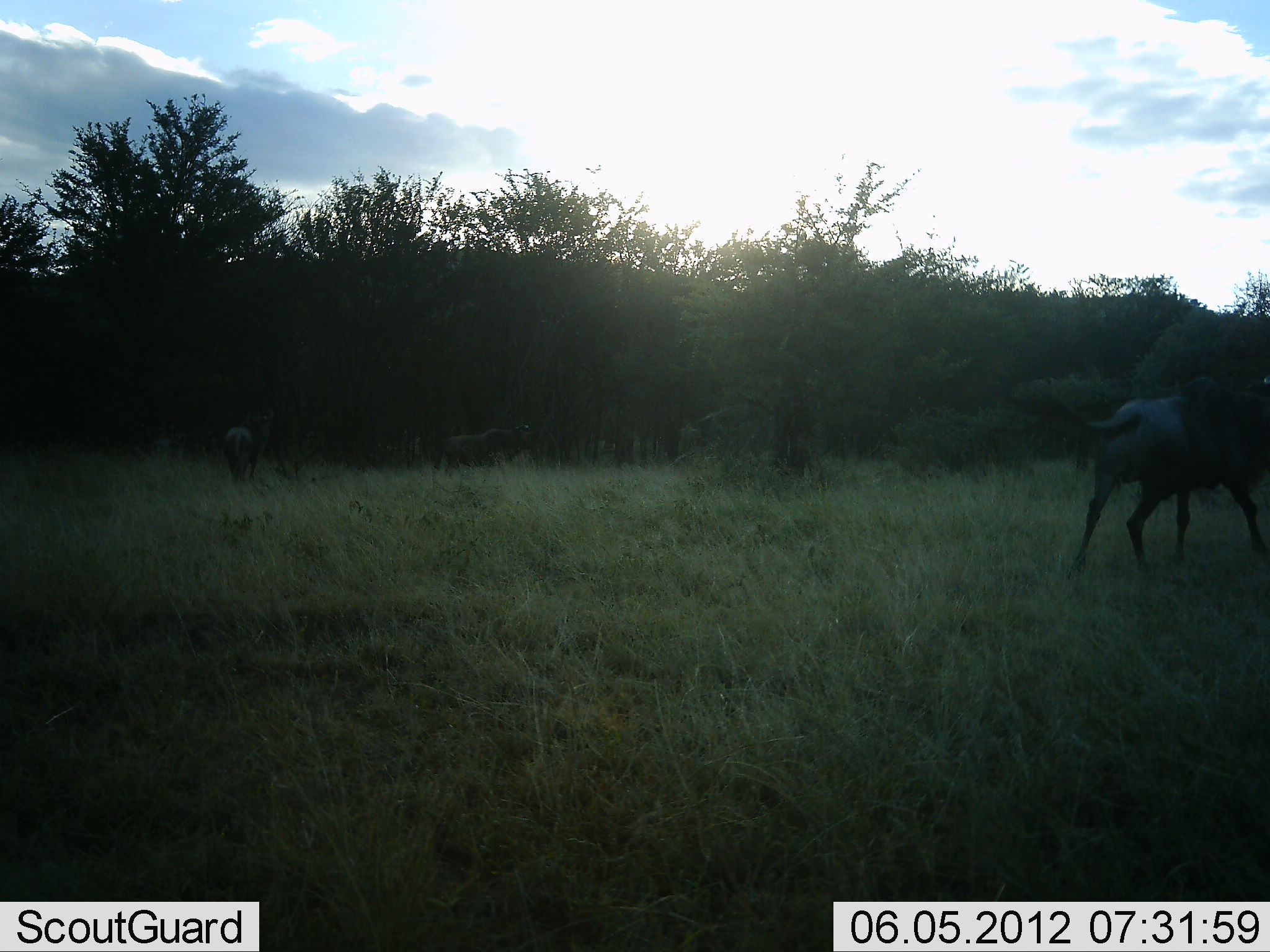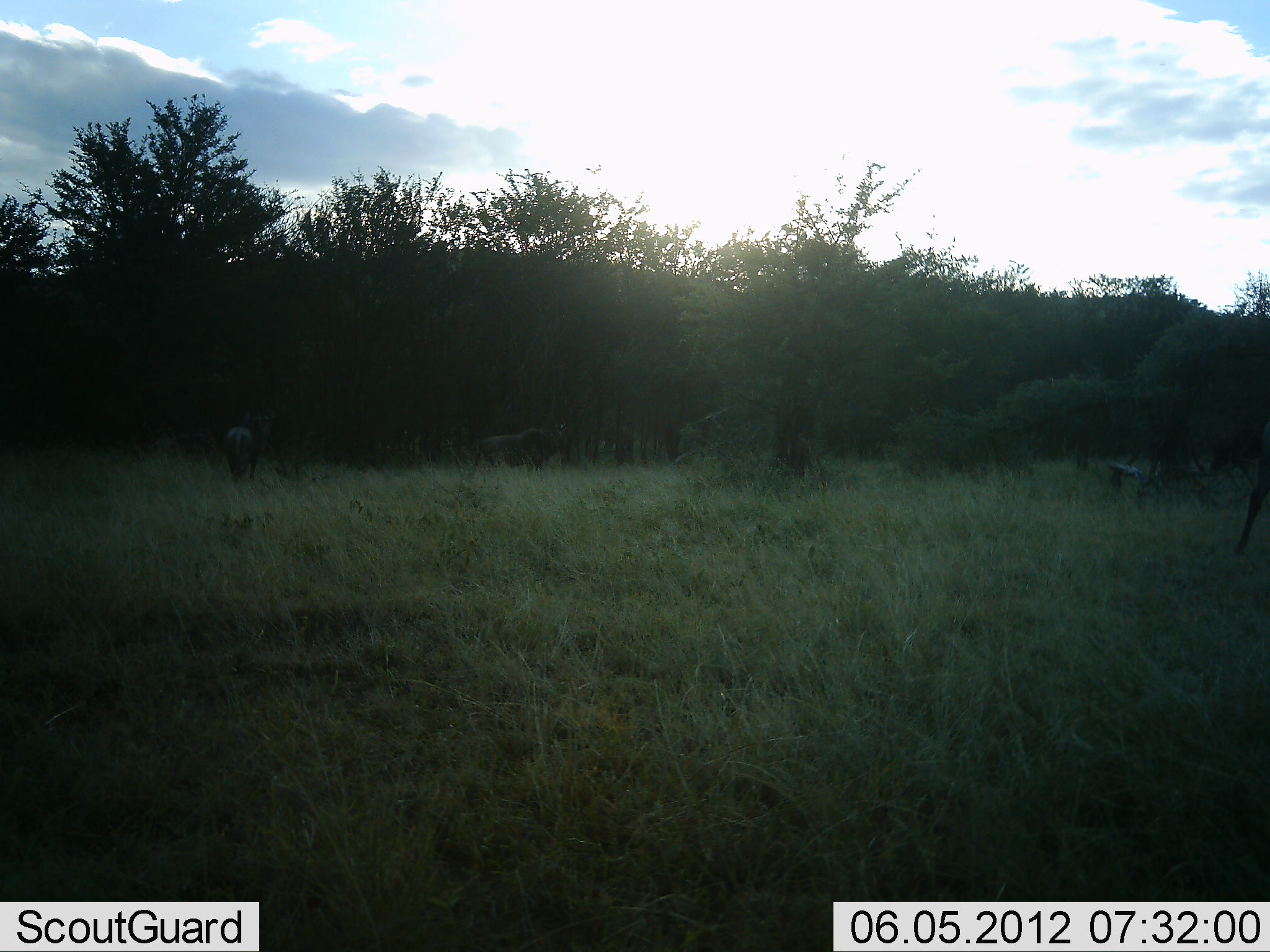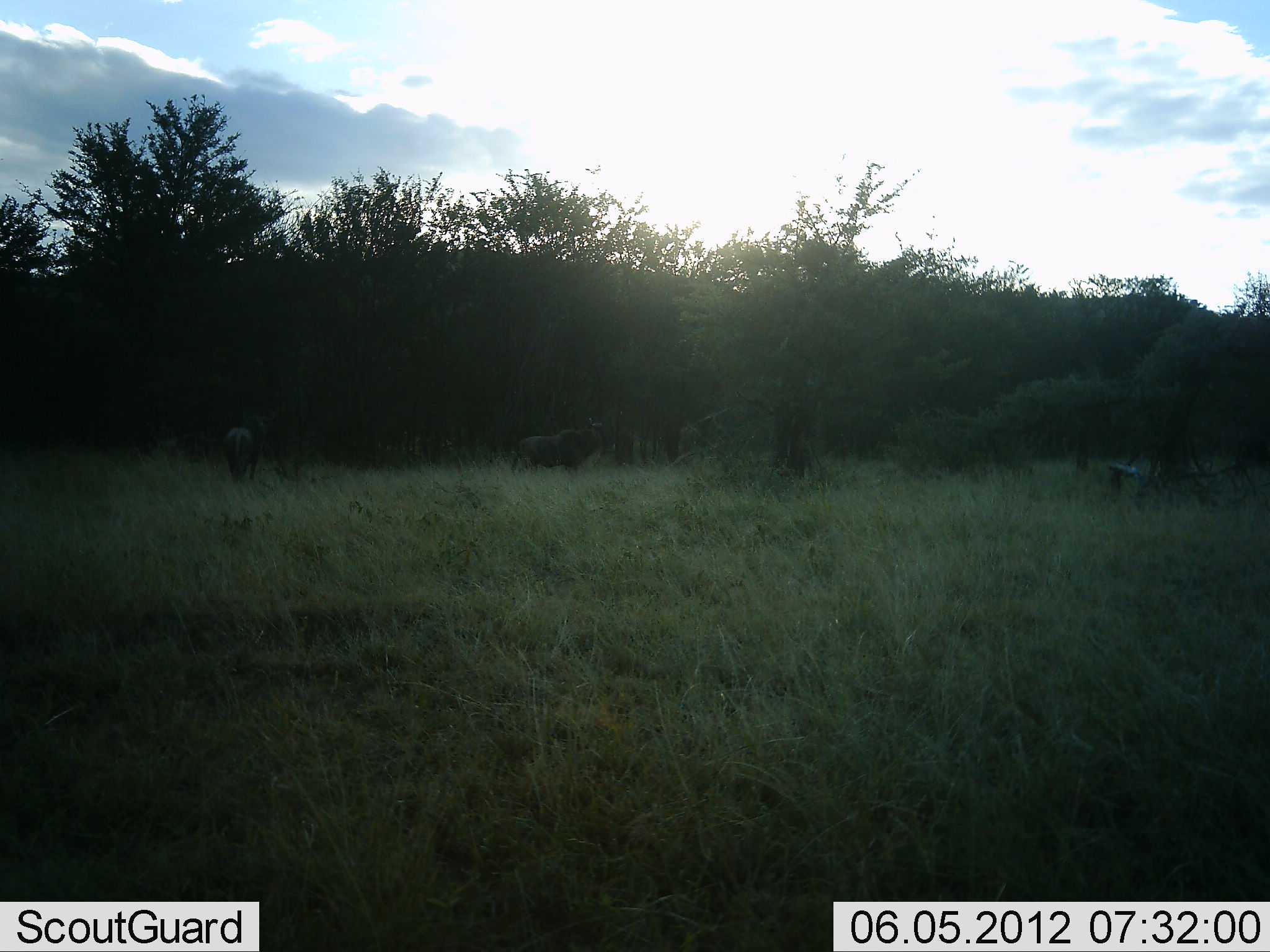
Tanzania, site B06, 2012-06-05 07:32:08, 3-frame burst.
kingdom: Animalia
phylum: Chordata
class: Mammalia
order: Artiodactyla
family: Bovidae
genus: Connochaetes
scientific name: Connochaetes taurinus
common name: blue wildebeest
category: wildebeest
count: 3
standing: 70%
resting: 0%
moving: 80%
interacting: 0%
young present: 0%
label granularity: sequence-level